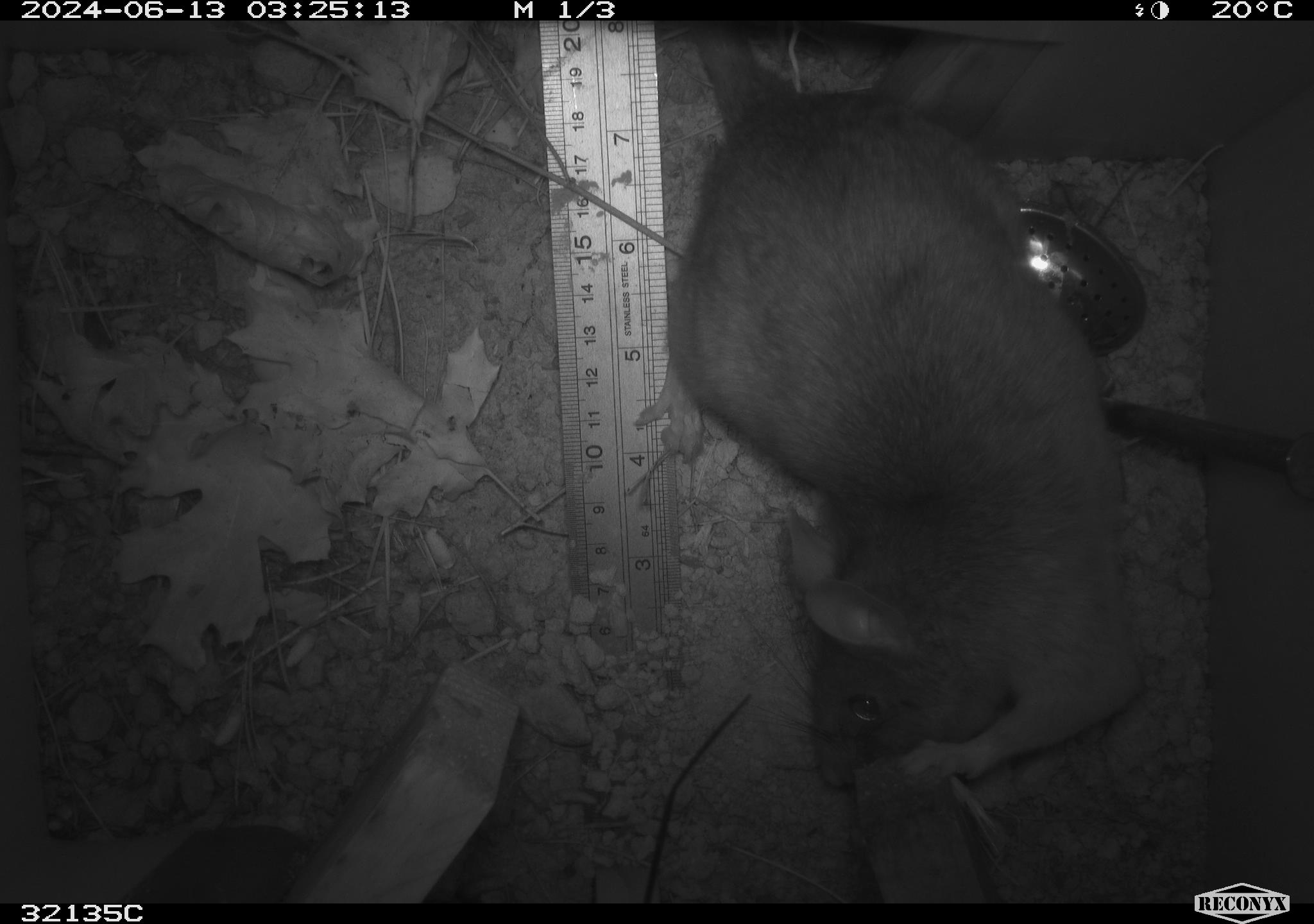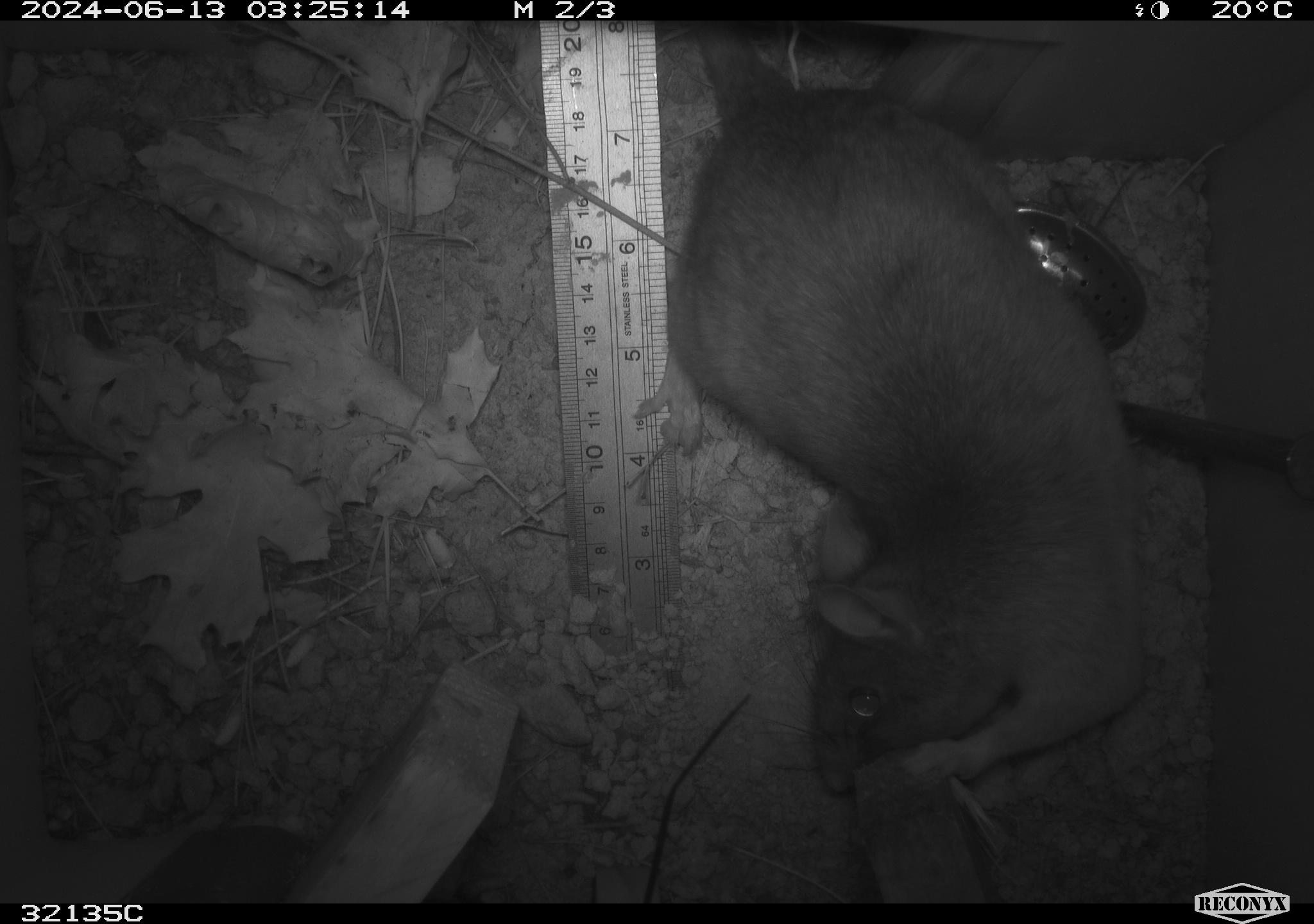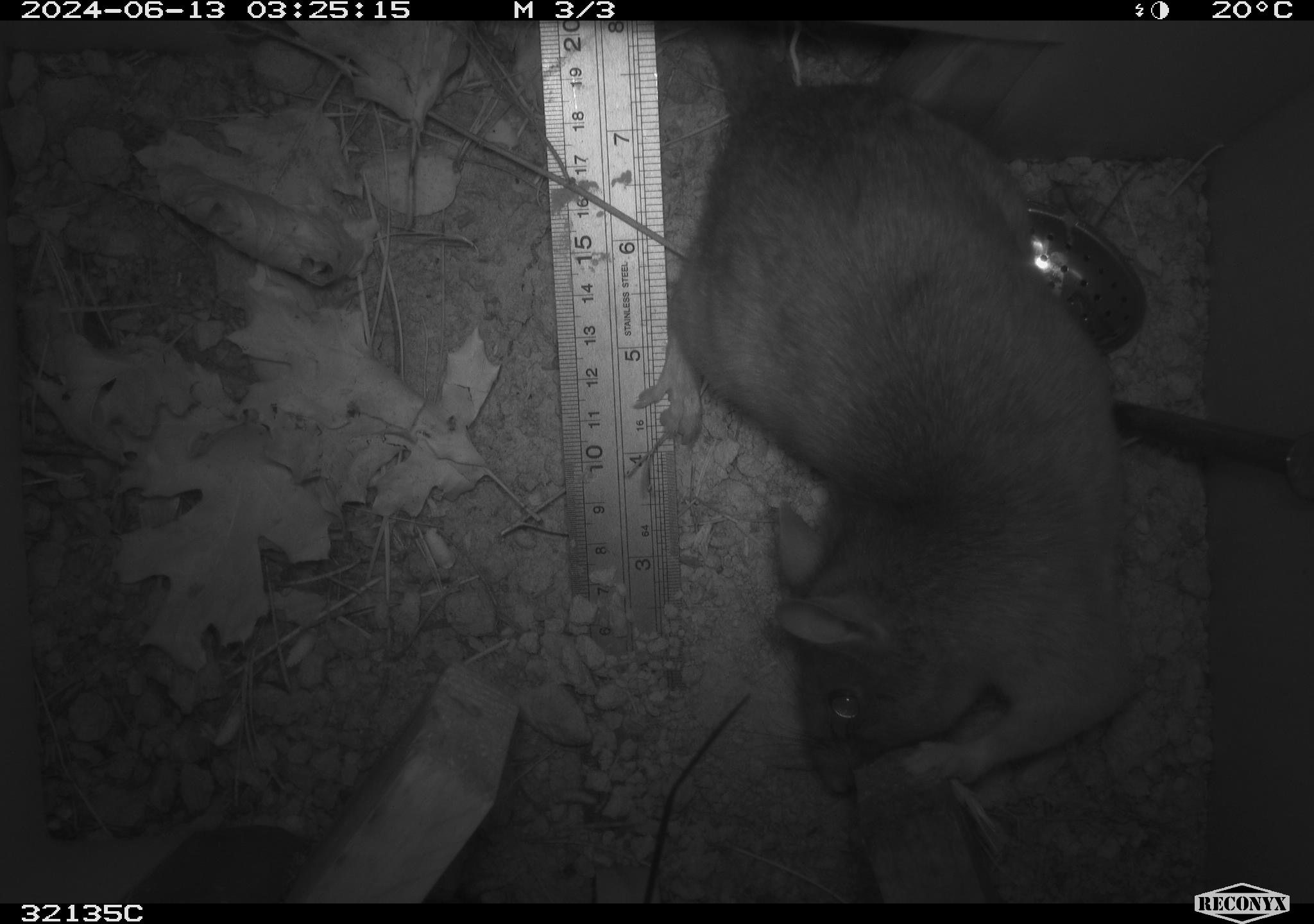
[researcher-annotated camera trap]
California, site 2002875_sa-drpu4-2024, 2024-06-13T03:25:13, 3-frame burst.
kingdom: Animalia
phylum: Chordata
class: Mammalia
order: Rodentia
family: Cricetidae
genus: Neotoma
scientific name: Neotoma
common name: pack rat or woodrat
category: neotoma species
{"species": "neotoma species (pack rat or woodrat) (Neotoma)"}